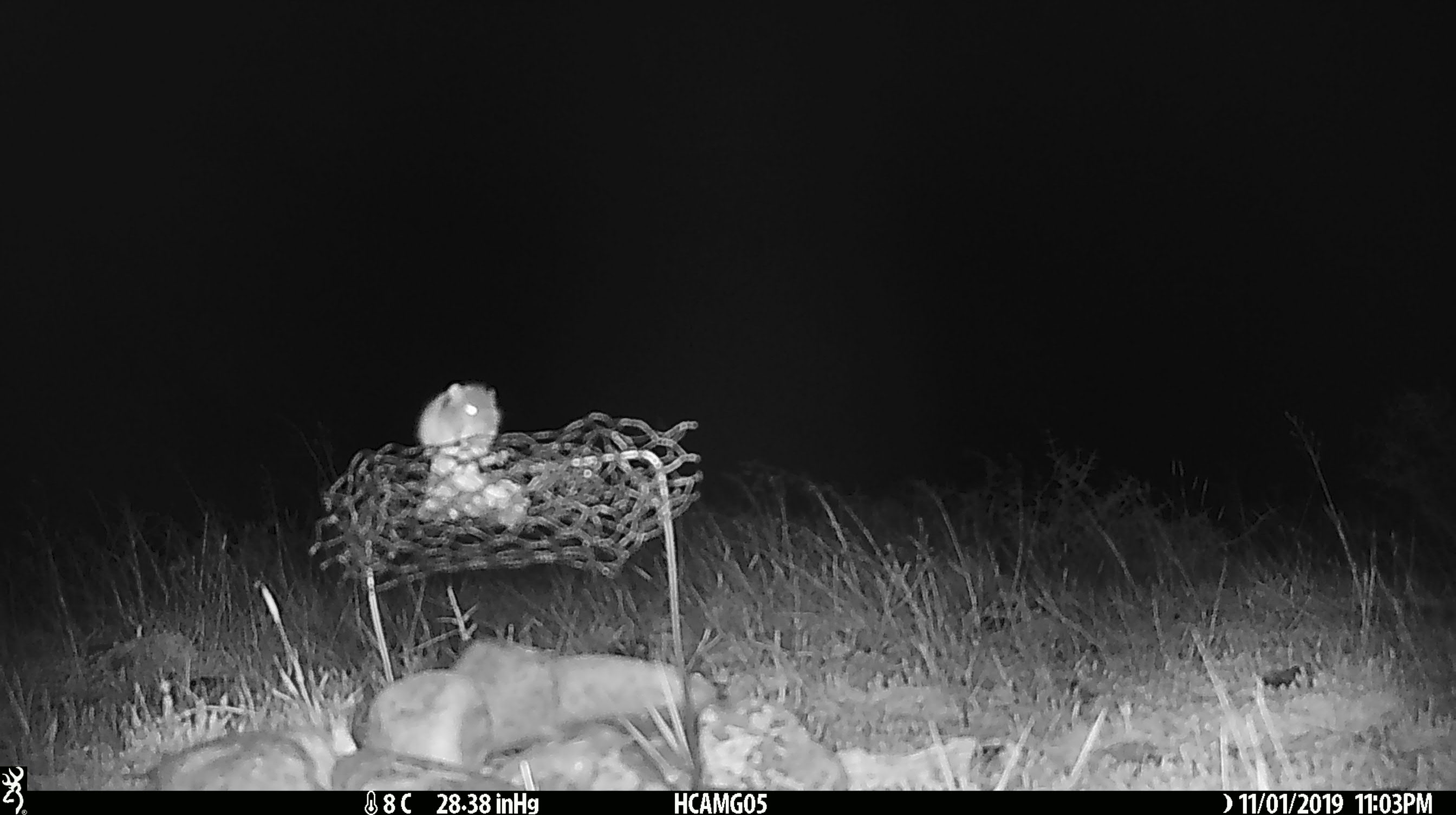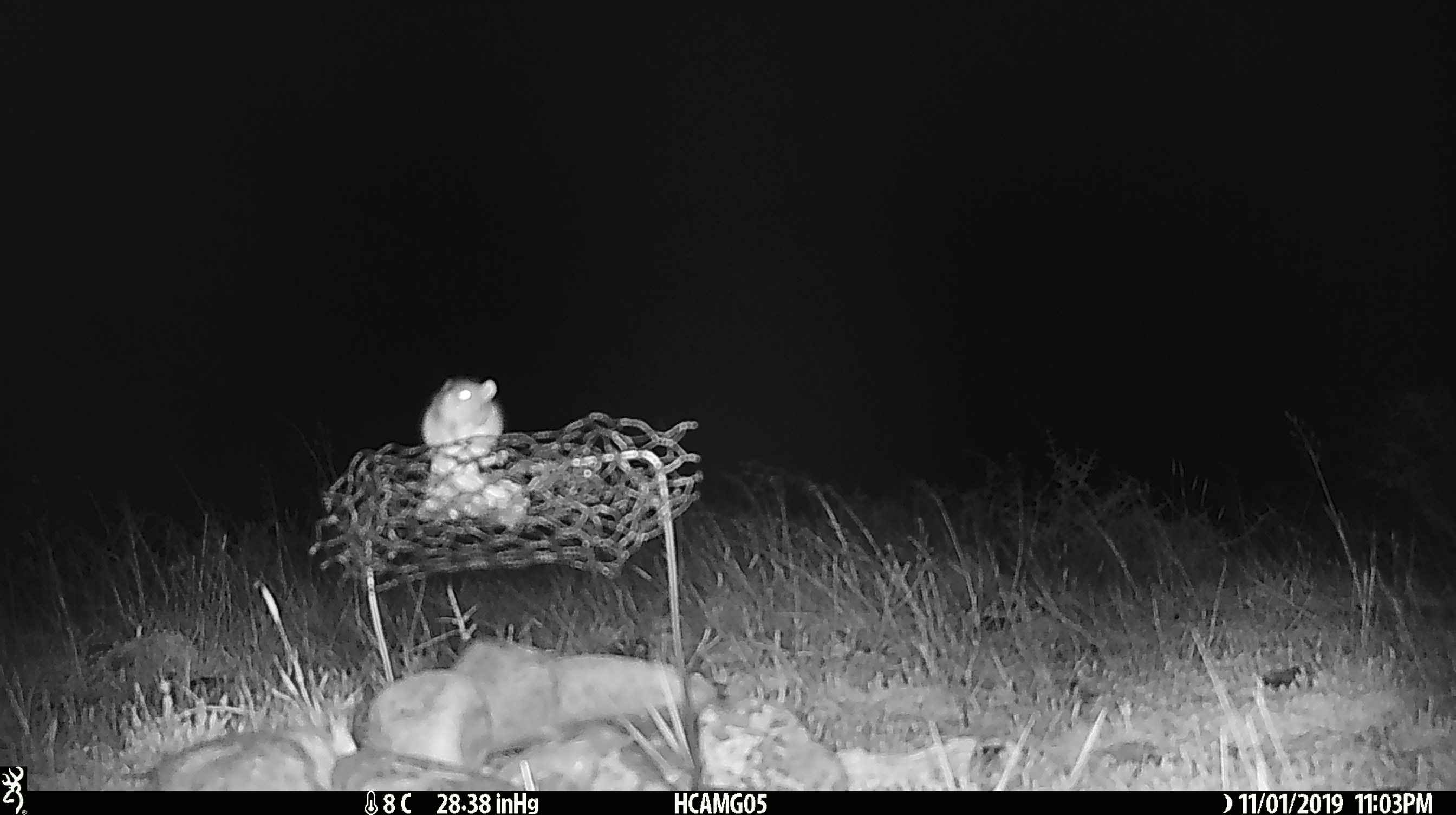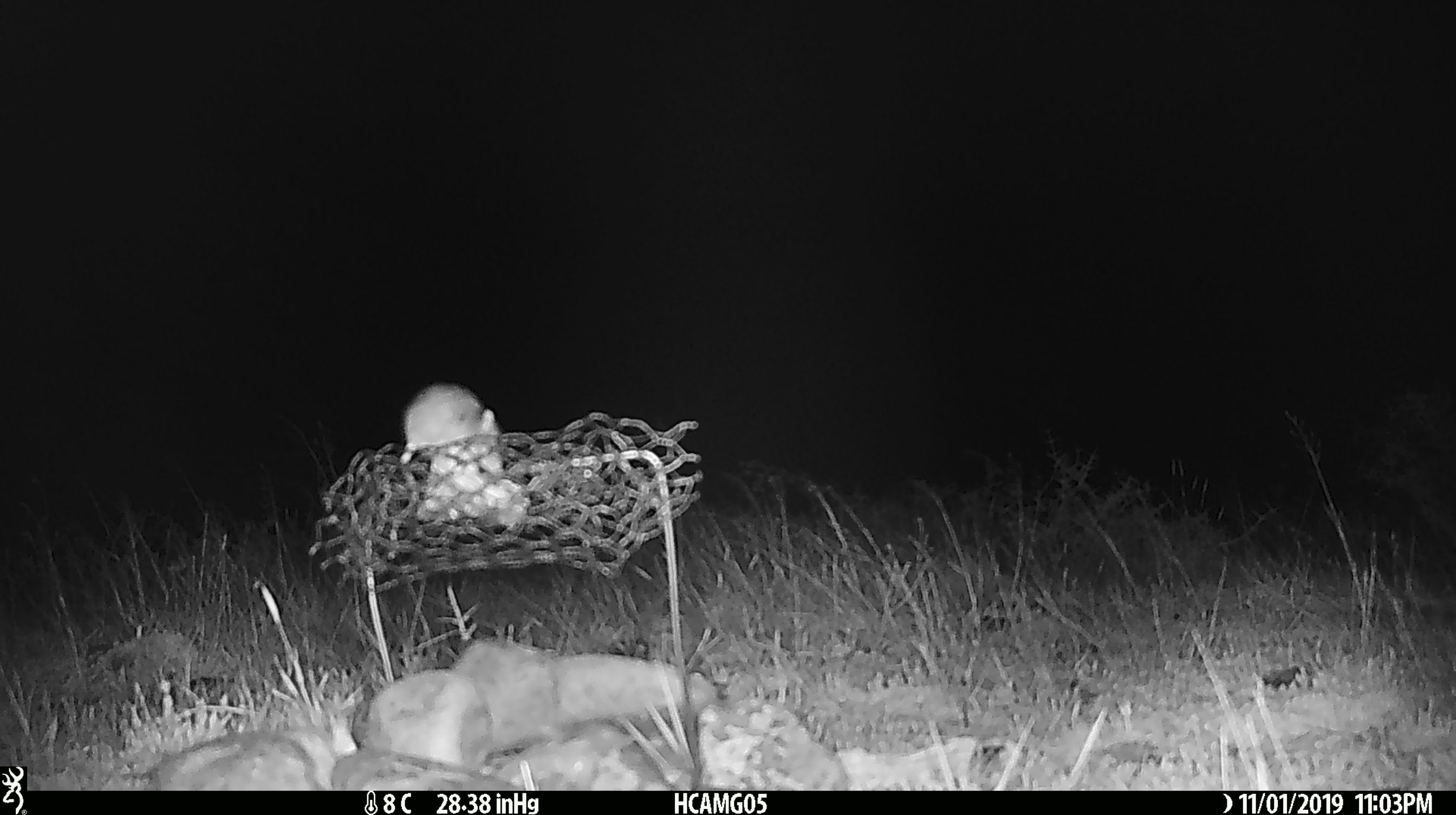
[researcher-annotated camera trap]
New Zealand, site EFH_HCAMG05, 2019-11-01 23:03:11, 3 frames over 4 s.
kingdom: Animalia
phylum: Chordata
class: Mammalia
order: Rodentia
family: Muridae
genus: Mus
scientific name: Mus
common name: mouse